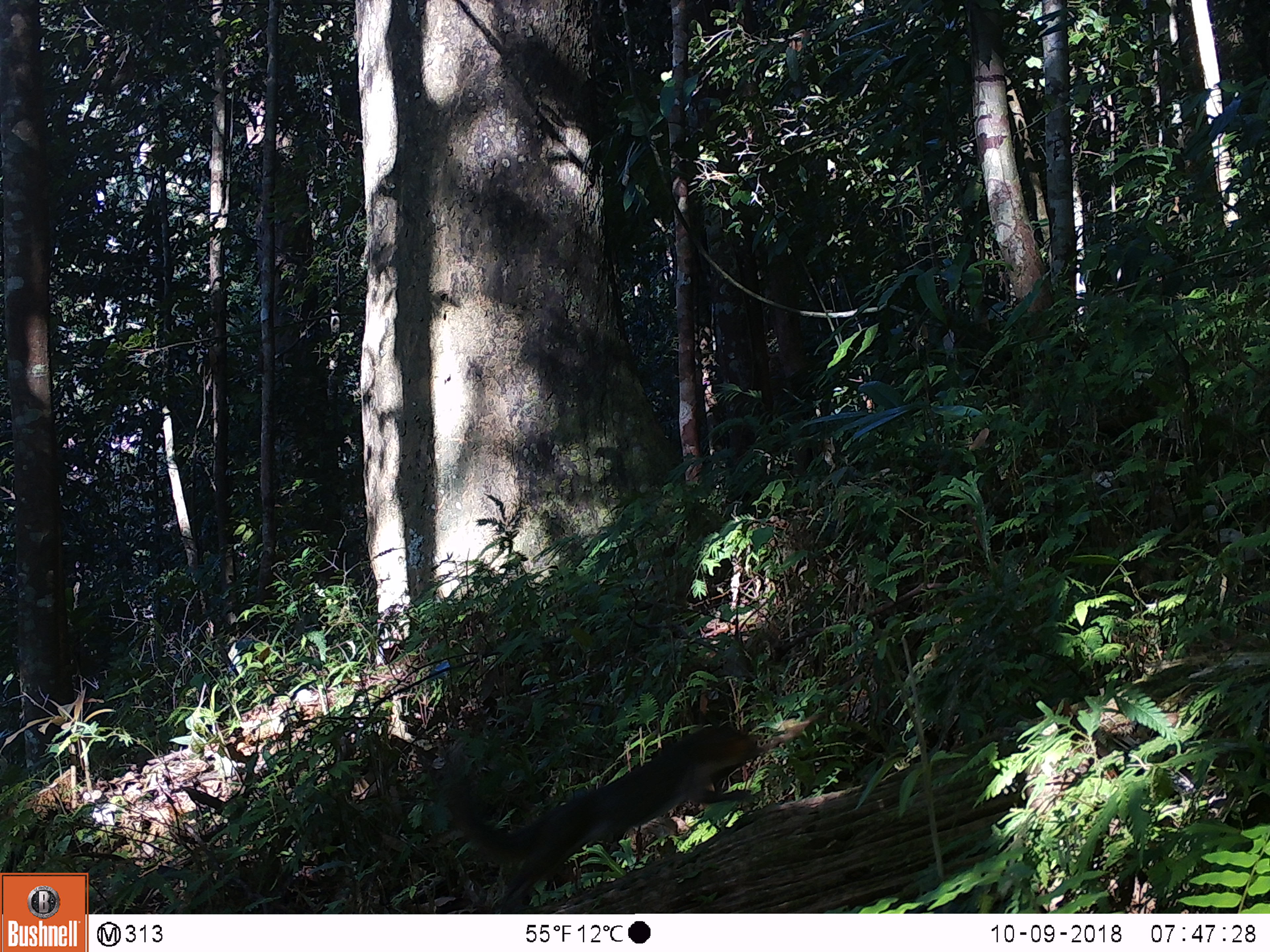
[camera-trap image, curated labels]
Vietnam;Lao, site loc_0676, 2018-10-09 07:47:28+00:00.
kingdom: Animalia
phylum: Chordata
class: Mammalia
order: Rodentia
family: Sciuridae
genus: Dremomys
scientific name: Dremomys rufigenis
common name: red-cheeked squirrel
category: red cheeked squirrel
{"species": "red cheeked squirrel (red-cheeked squirrel) (Dremomys rufigenis)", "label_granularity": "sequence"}